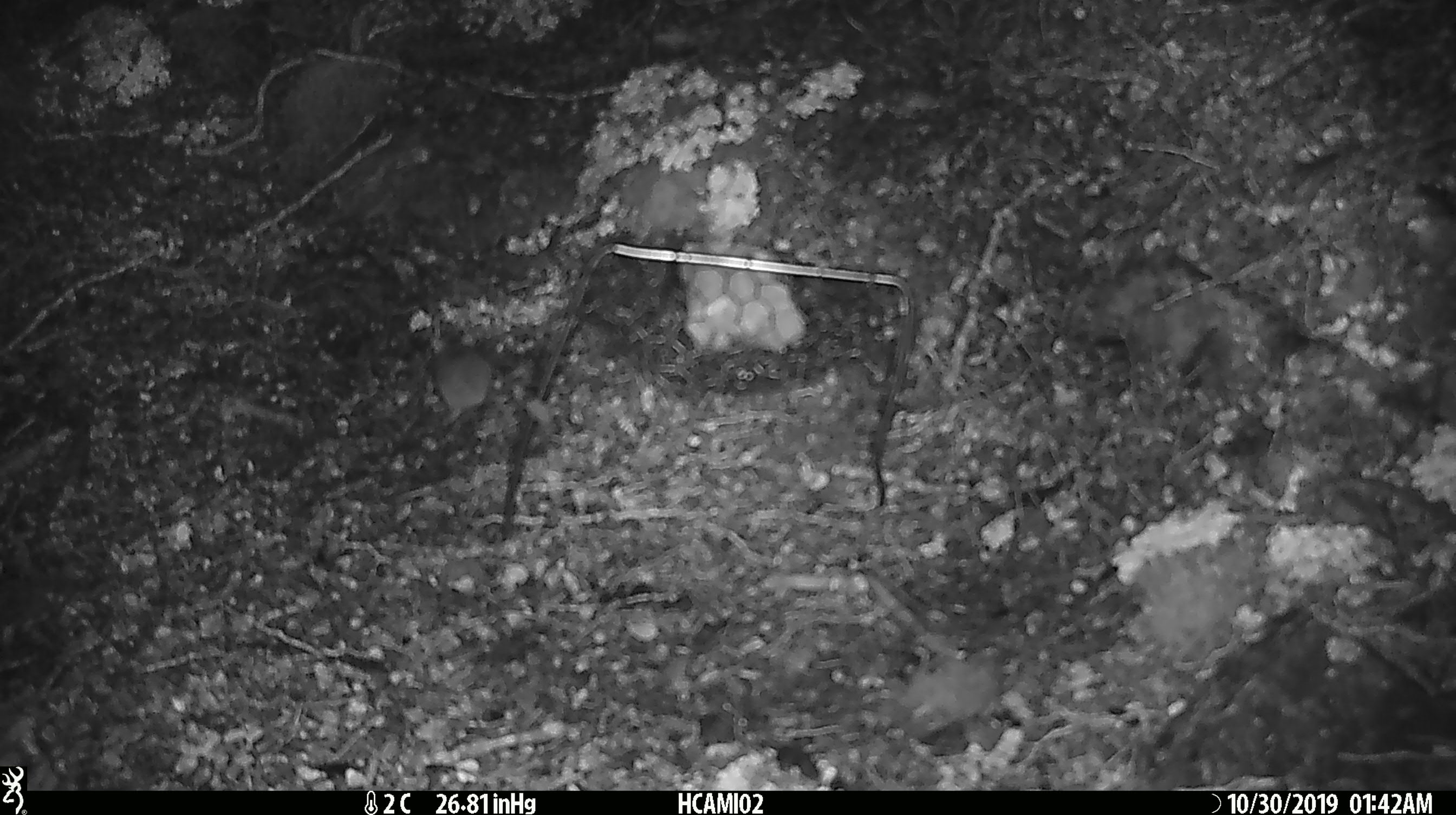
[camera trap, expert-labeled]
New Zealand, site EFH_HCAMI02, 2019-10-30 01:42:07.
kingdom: Animalia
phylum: Chordata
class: Mammalia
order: Rodentia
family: Muridae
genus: Mus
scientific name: Mus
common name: mouse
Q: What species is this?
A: Mouse (Mus).